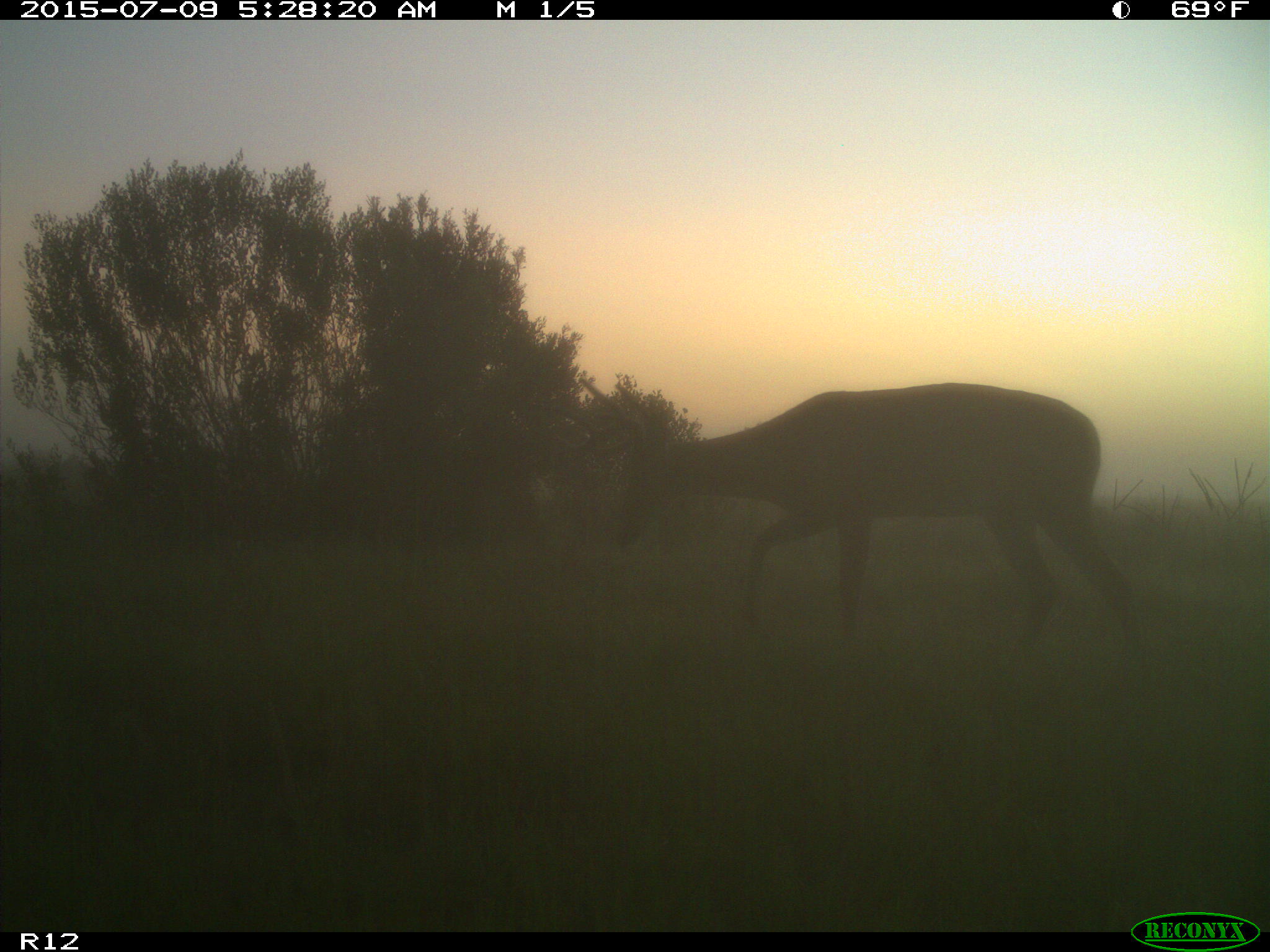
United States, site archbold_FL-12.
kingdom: Animalia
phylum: Chordata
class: Mammalia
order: Artiodactyla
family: Cervidae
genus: Odocoileus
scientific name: Odocoileus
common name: deer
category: unidentified deer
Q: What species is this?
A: Unidentified deer (deer) (Odocoileus).